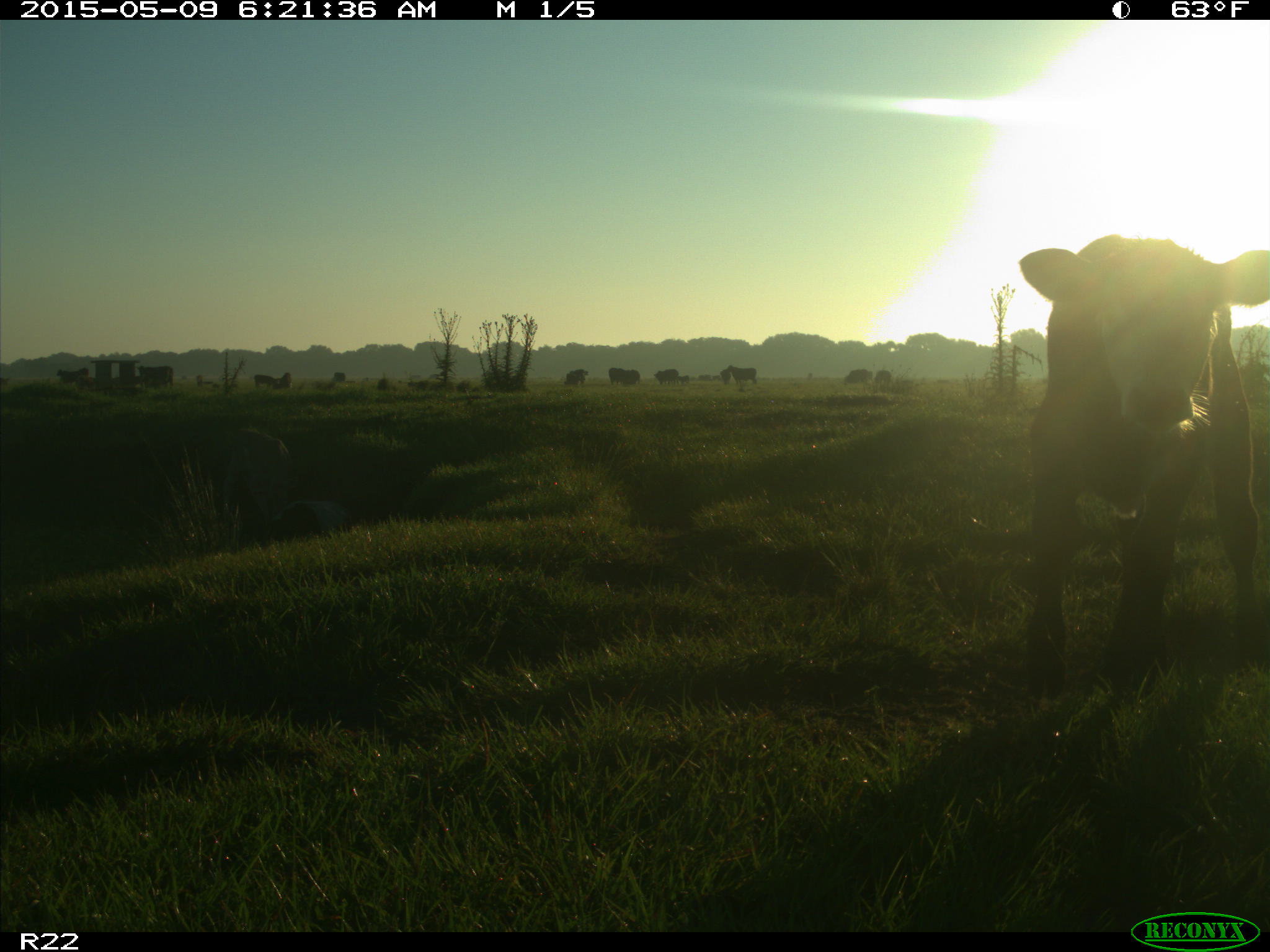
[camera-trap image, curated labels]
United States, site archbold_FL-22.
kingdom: Animalia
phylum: Chordata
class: Mammalia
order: Artiodactyla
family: Bovidae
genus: Bos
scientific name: Bos taurus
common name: domestic cow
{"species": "Bos taurus (domestic cow)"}